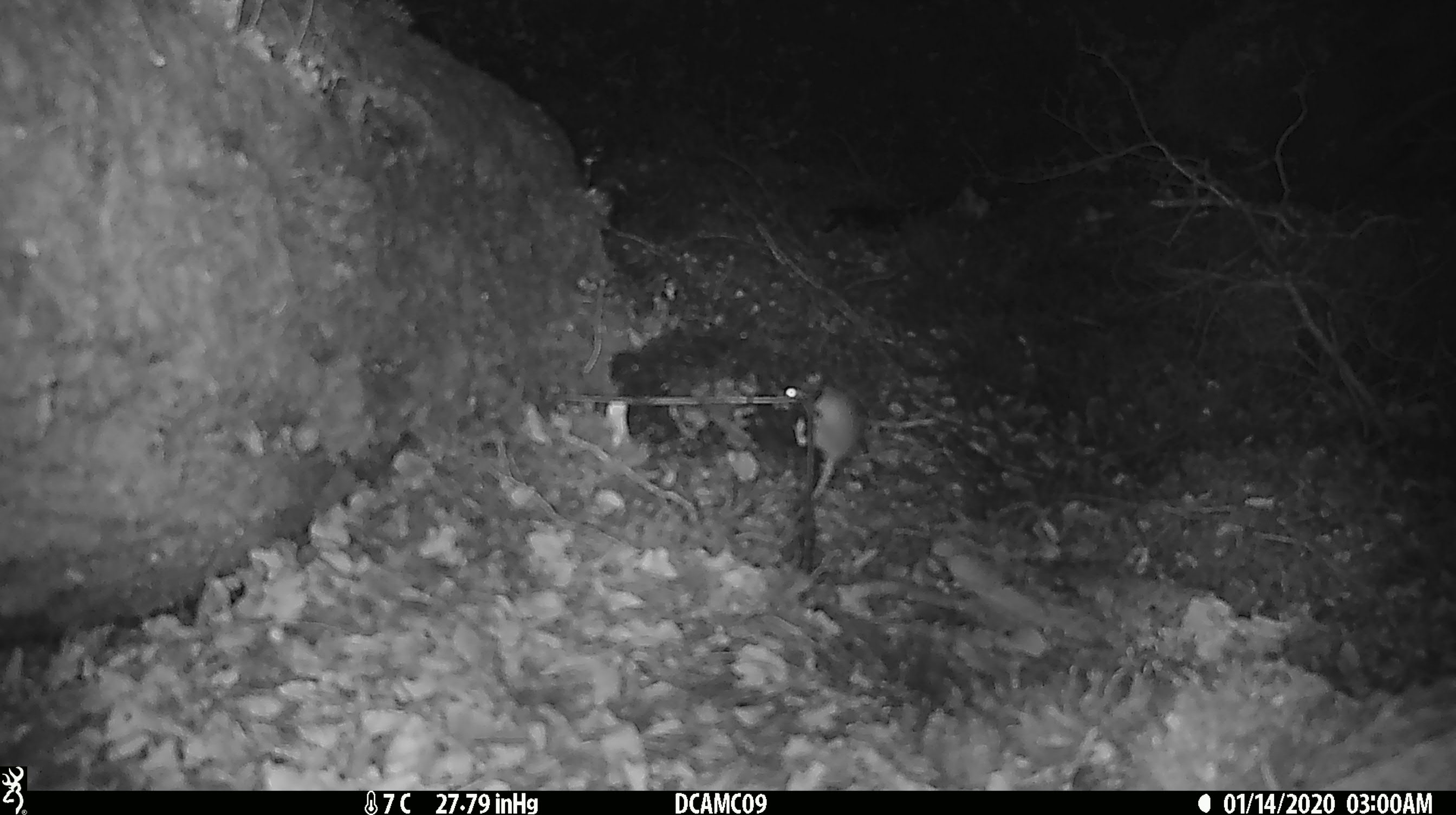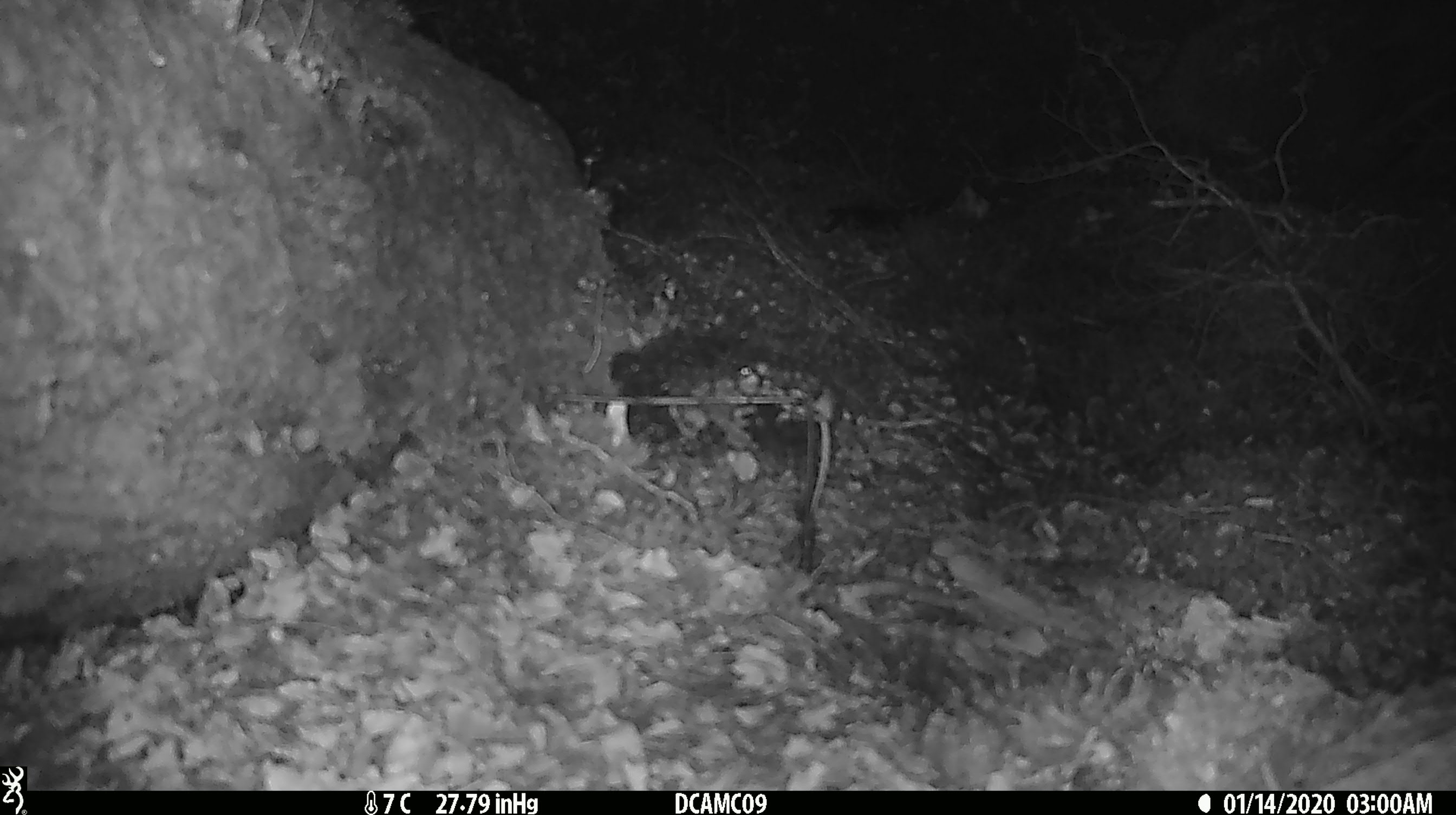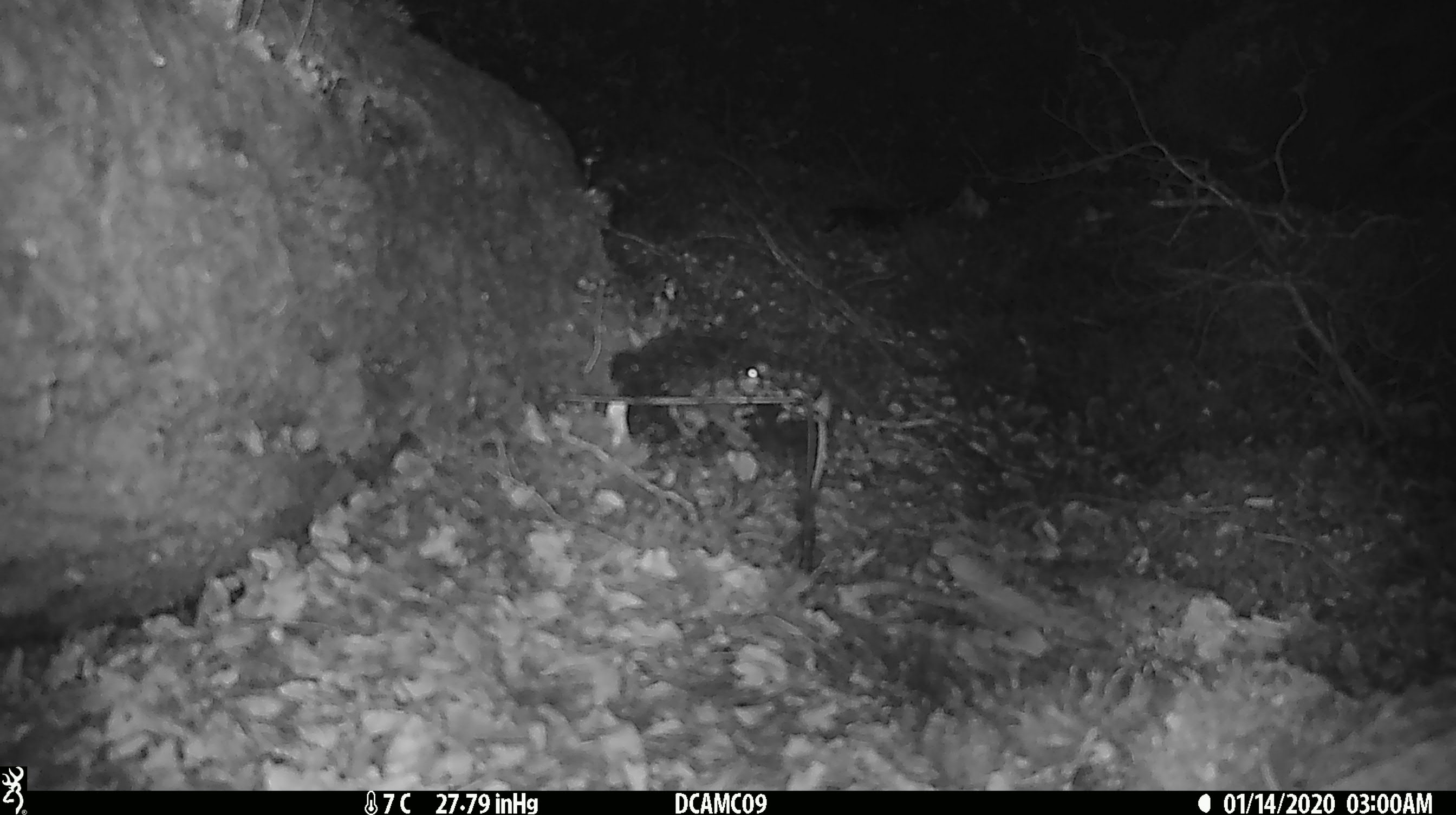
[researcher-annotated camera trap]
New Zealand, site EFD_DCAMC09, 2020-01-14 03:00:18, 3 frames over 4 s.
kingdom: Animalia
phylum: Chordata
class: Mammalia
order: Rodentia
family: Muridae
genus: Mus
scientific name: Mus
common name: mouse